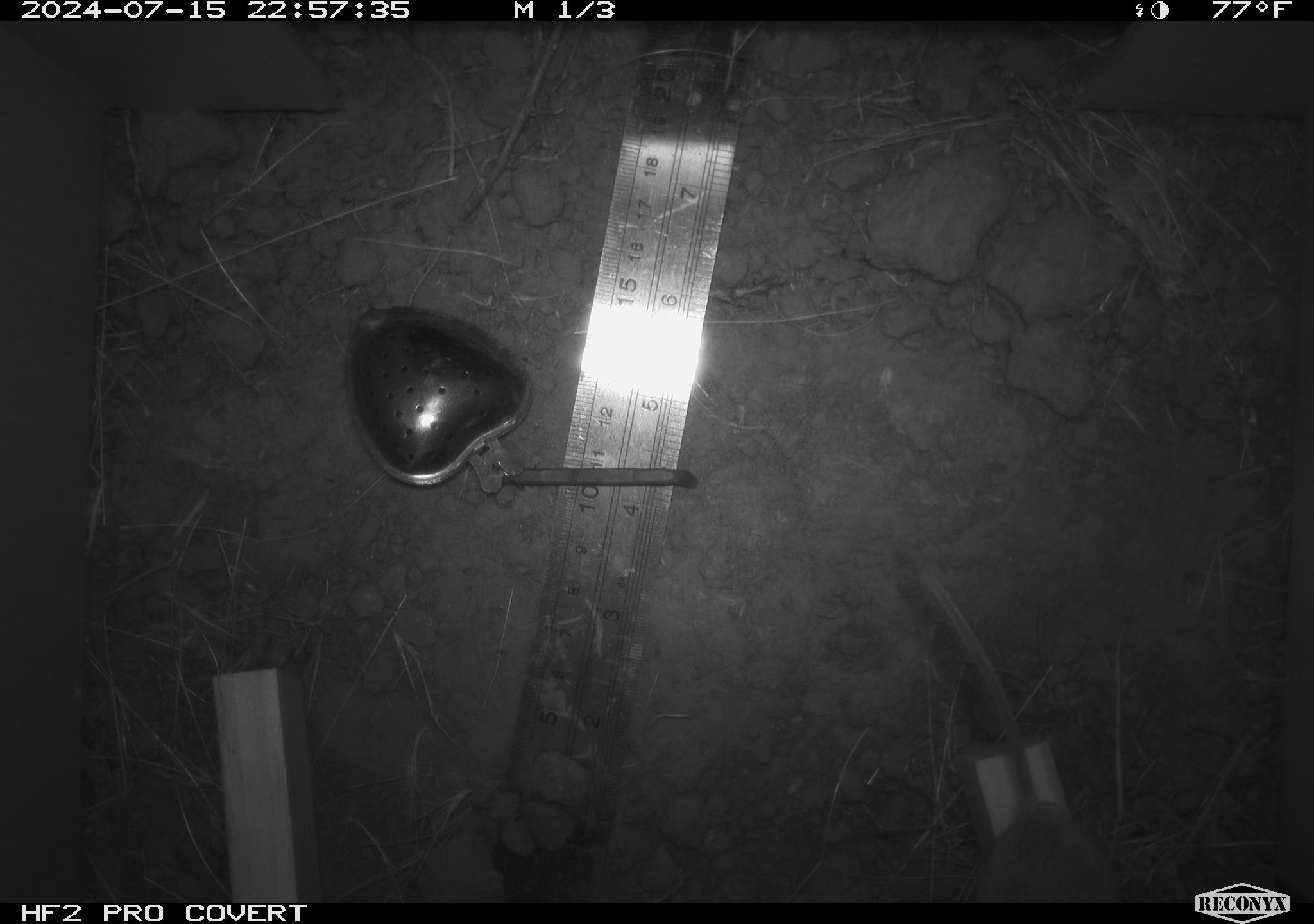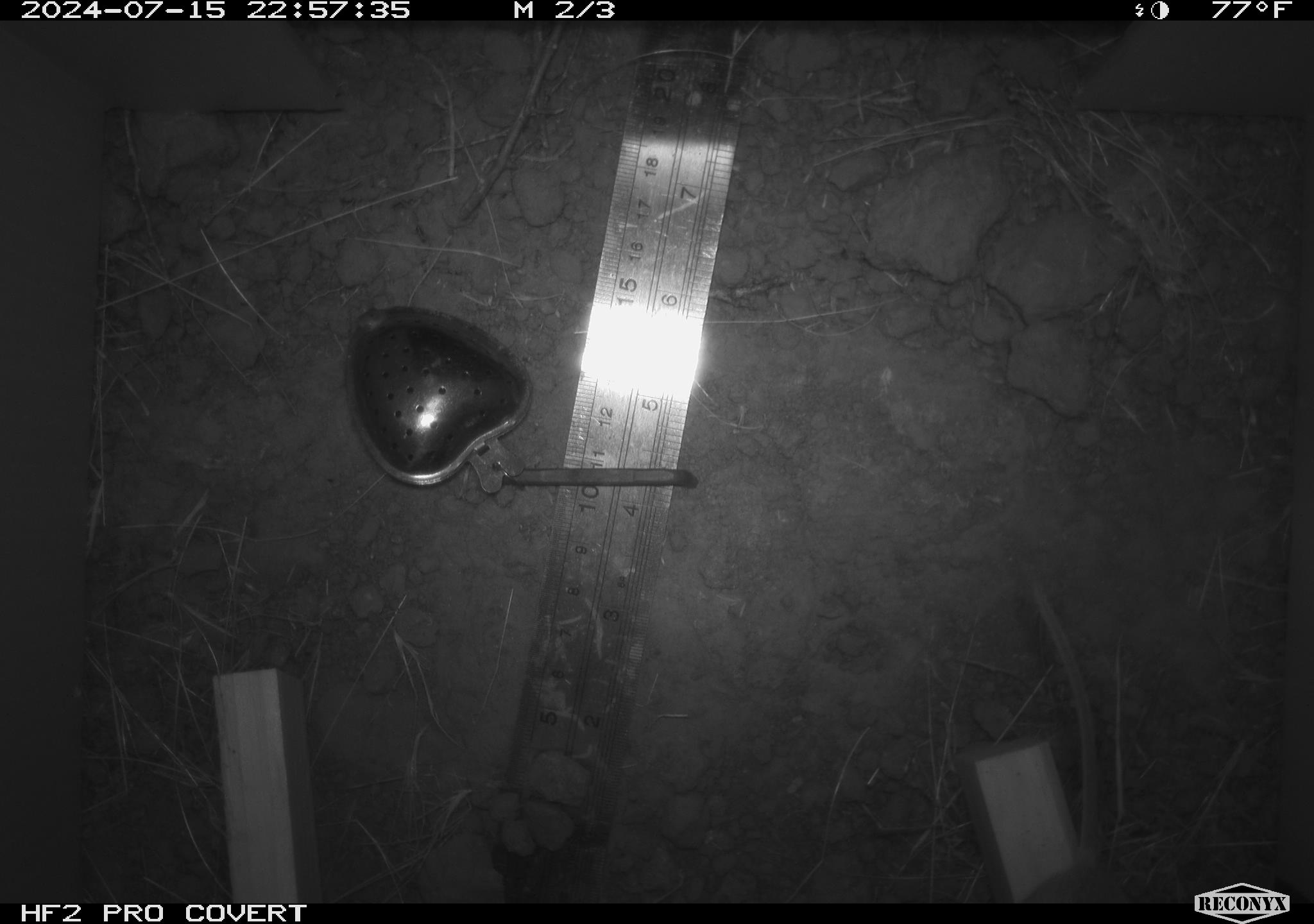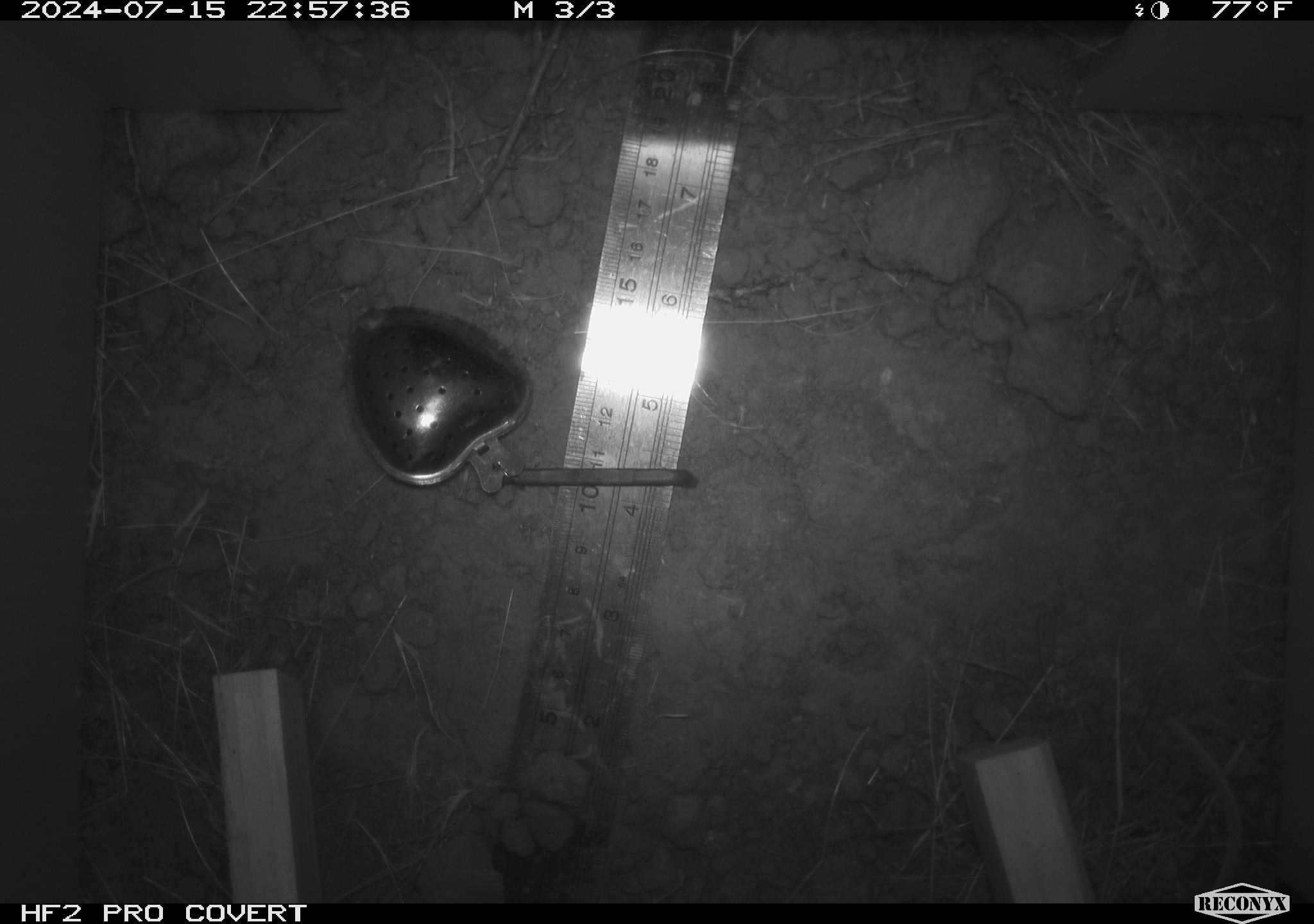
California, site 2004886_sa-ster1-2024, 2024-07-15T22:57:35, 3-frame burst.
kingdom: Animalia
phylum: Chordata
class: Mammalia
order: Rodentia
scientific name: Rodentia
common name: mouse species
Mouse species (Rodentia).